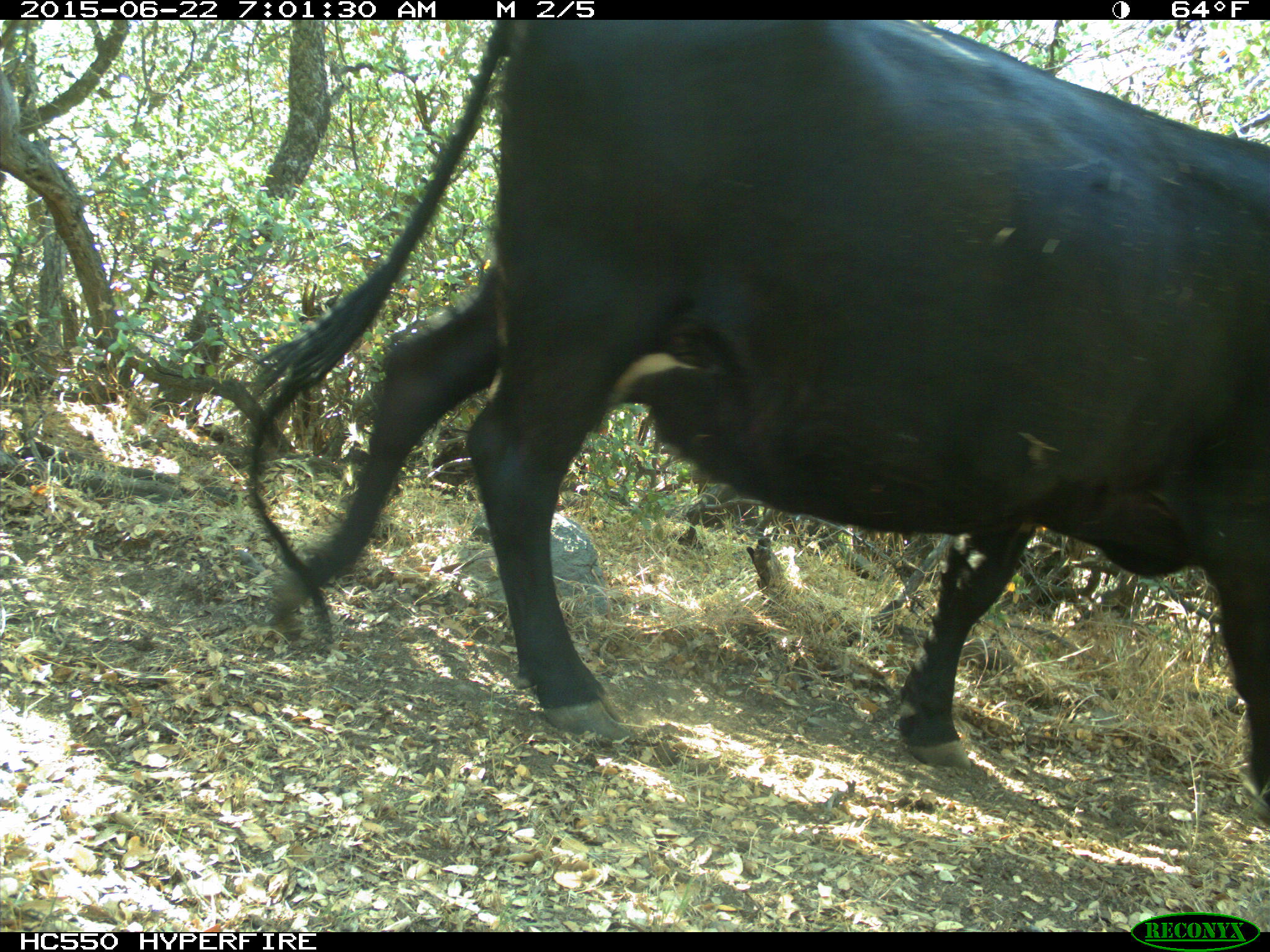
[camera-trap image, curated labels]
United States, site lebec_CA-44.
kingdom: Animalia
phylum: Chordata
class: Mammalia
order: Artiodactyla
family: Bovidae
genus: Bos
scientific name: Bos taurus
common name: domestic cow